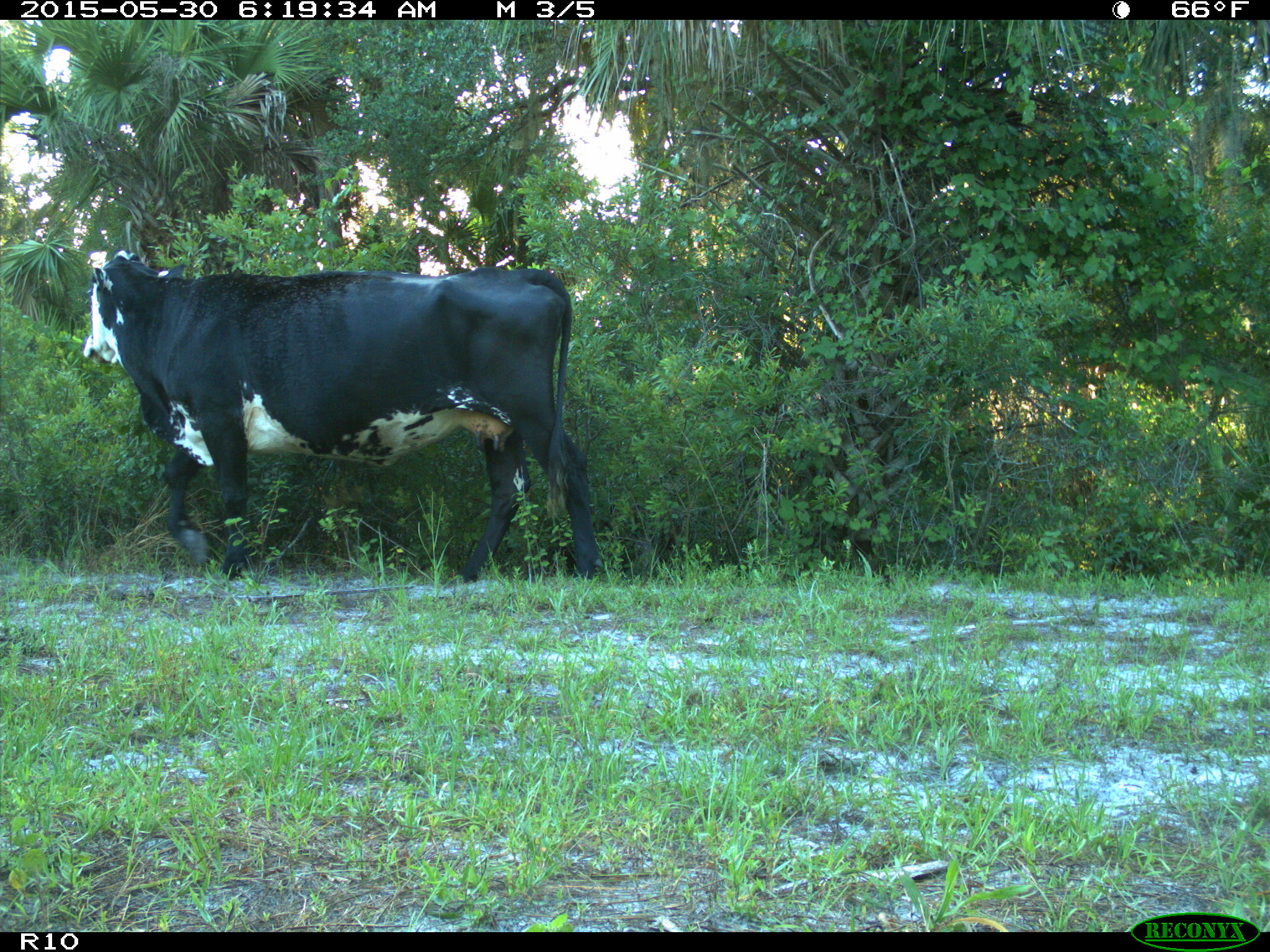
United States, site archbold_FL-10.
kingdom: Animalia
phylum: Chordata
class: Mammalia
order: Artiodactyla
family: Bovidae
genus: Bos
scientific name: Bos taurus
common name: domestic cow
Bos taurus (domestic cow).